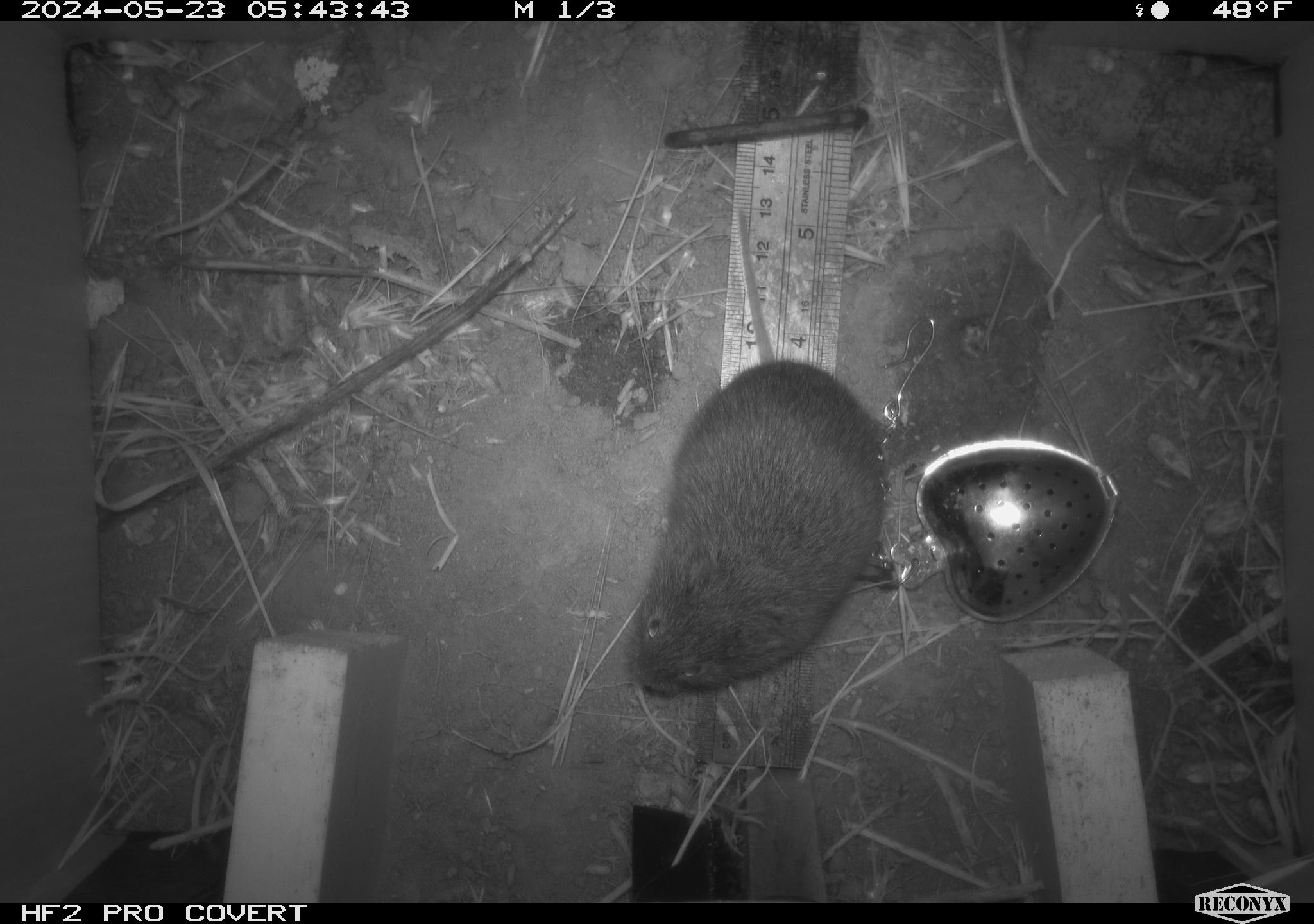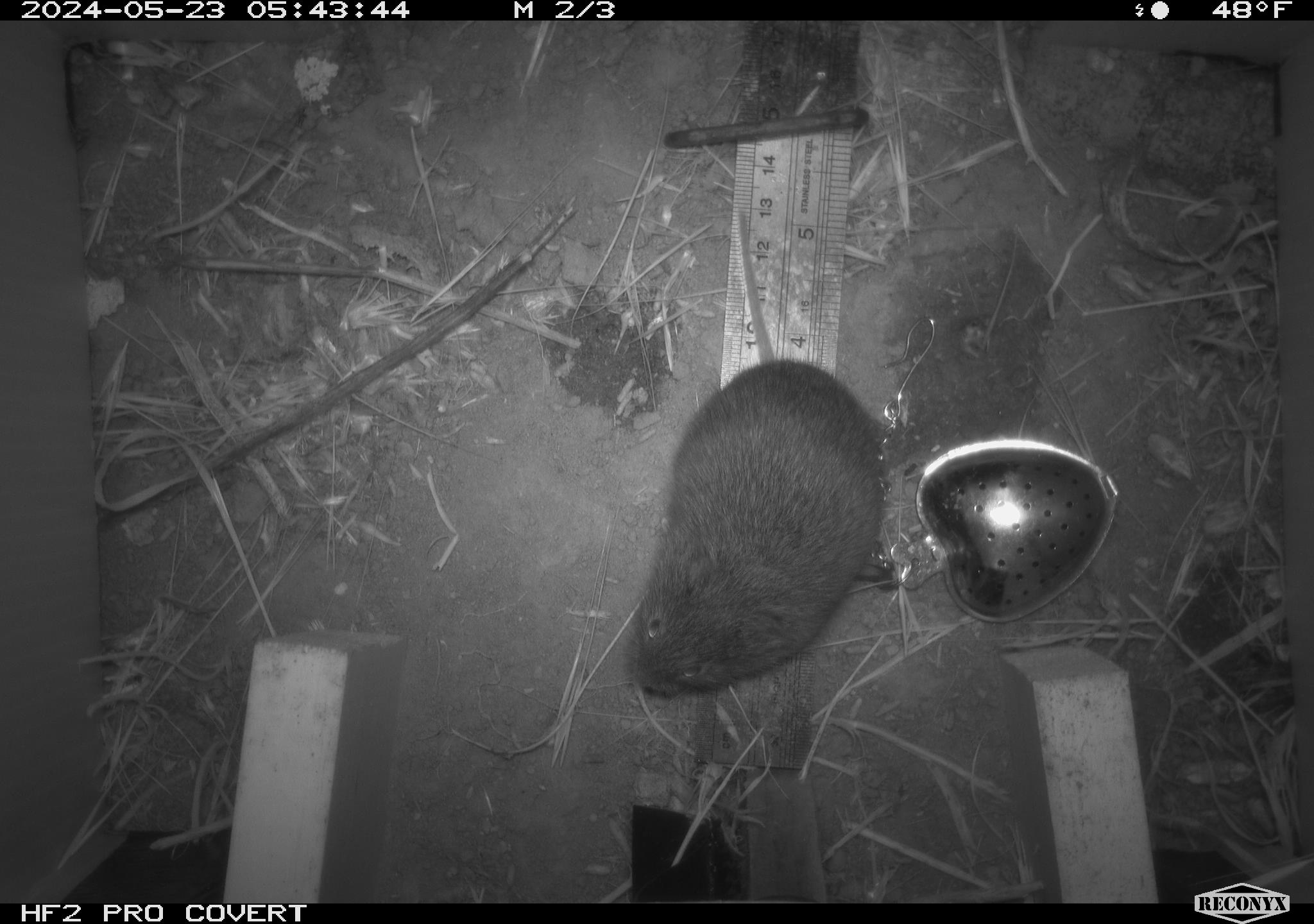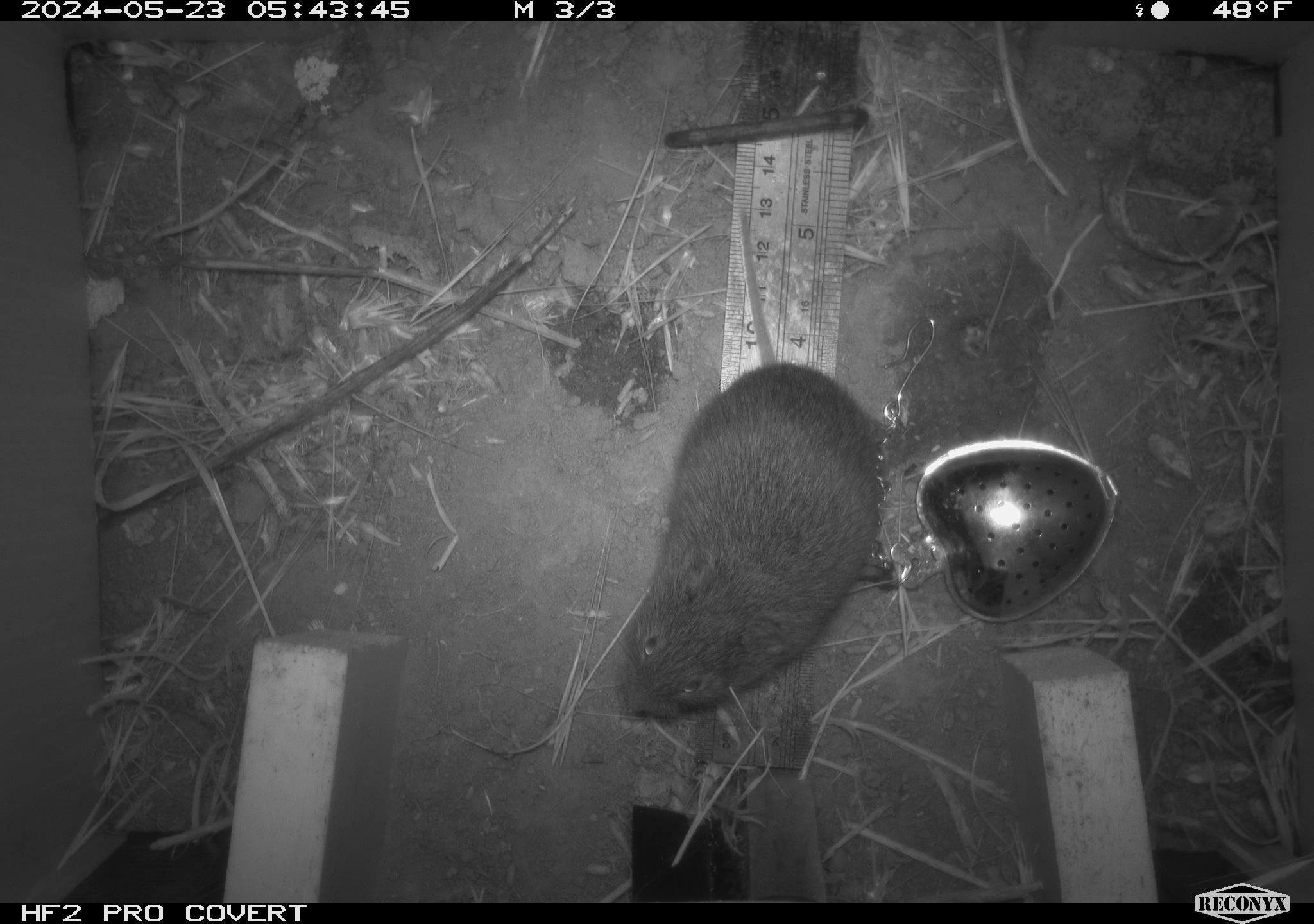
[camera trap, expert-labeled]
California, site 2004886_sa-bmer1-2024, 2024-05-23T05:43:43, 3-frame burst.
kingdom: Animalia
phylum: Chordata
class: Mammalia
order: Rodentia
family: Cricetidae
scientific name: Arvicolinae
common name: voles, lemmings, and muskrats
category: arvicolinae subfamily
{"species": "arvicolinae subfamily (voles, lemmings, and muskrats) (Arvicolinae)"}